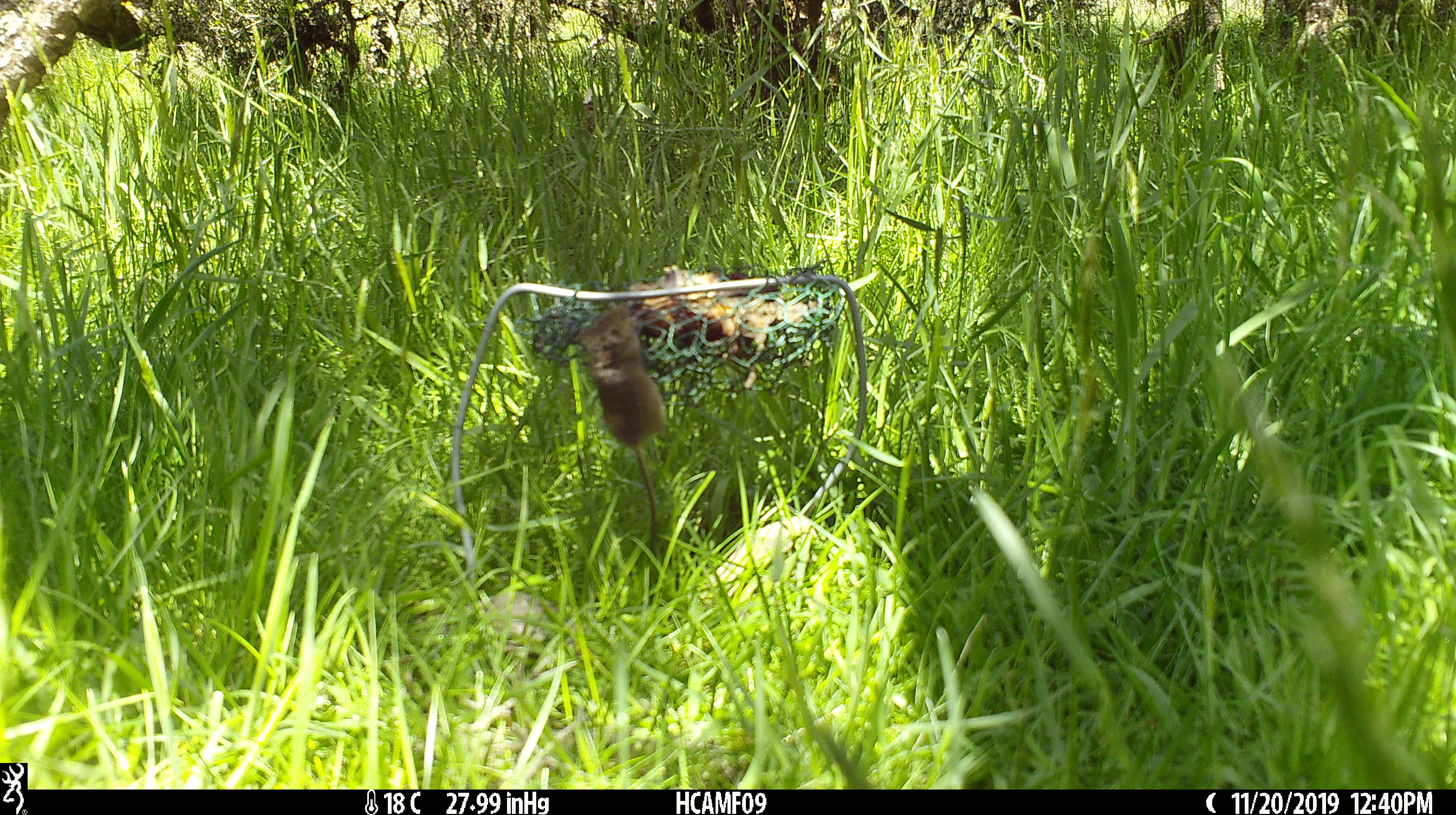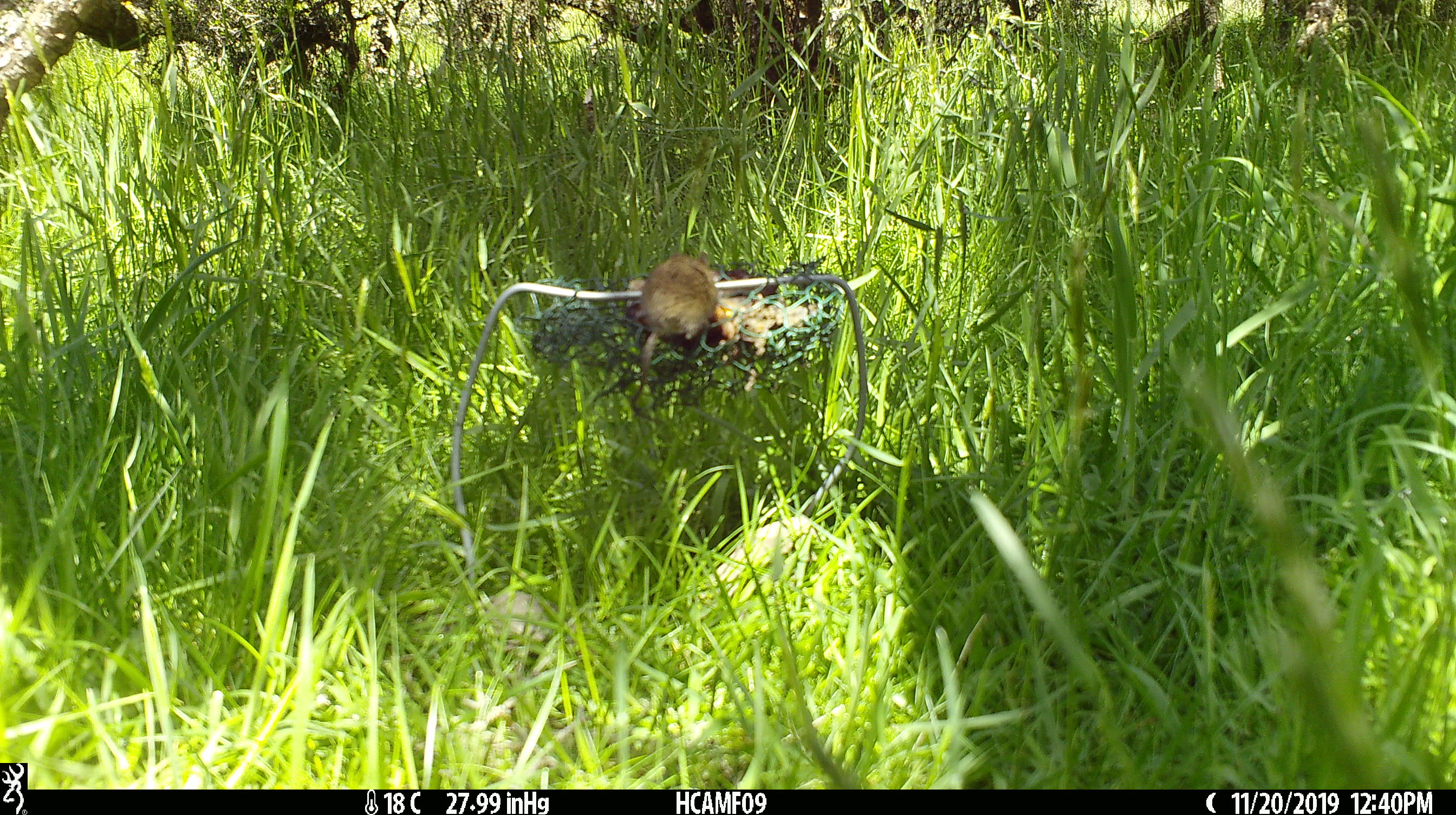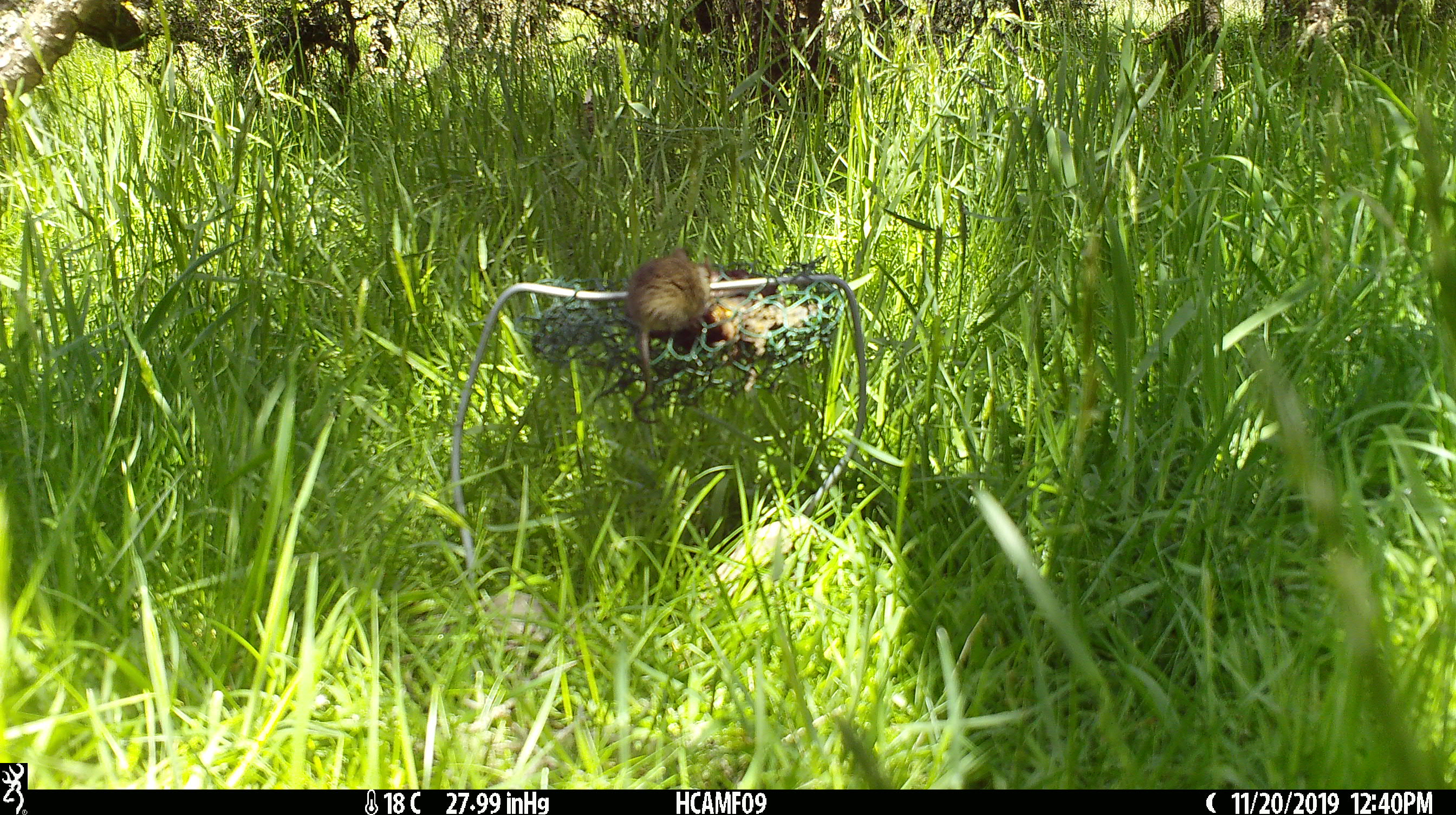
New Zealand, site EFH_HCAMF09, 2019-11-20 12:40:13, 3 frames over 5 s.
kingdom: Animalia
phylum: Chordata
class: Mammalia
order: Rodentia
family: Muridae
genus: Mus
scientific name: Mus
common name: mouse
Mouse (Mus).